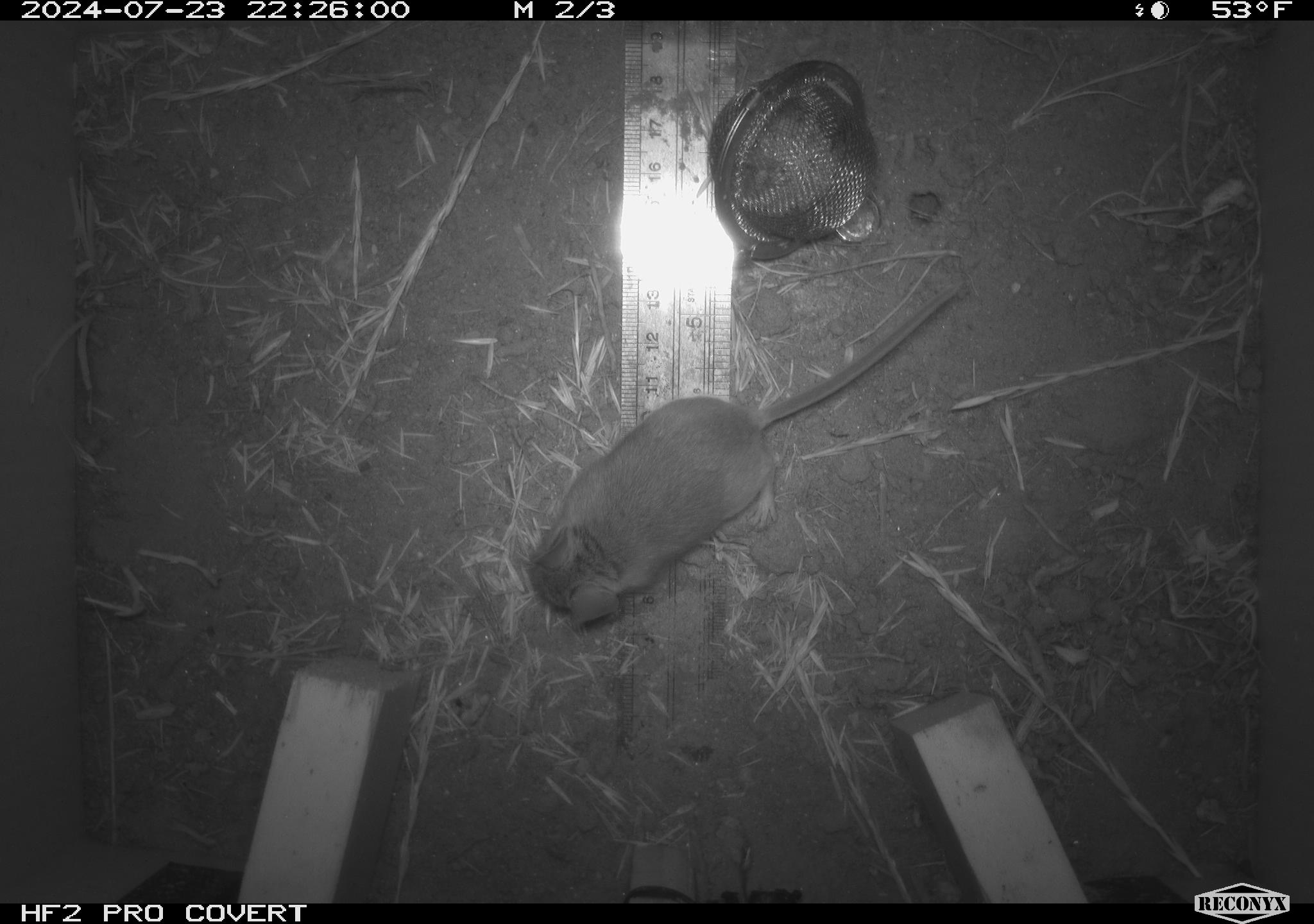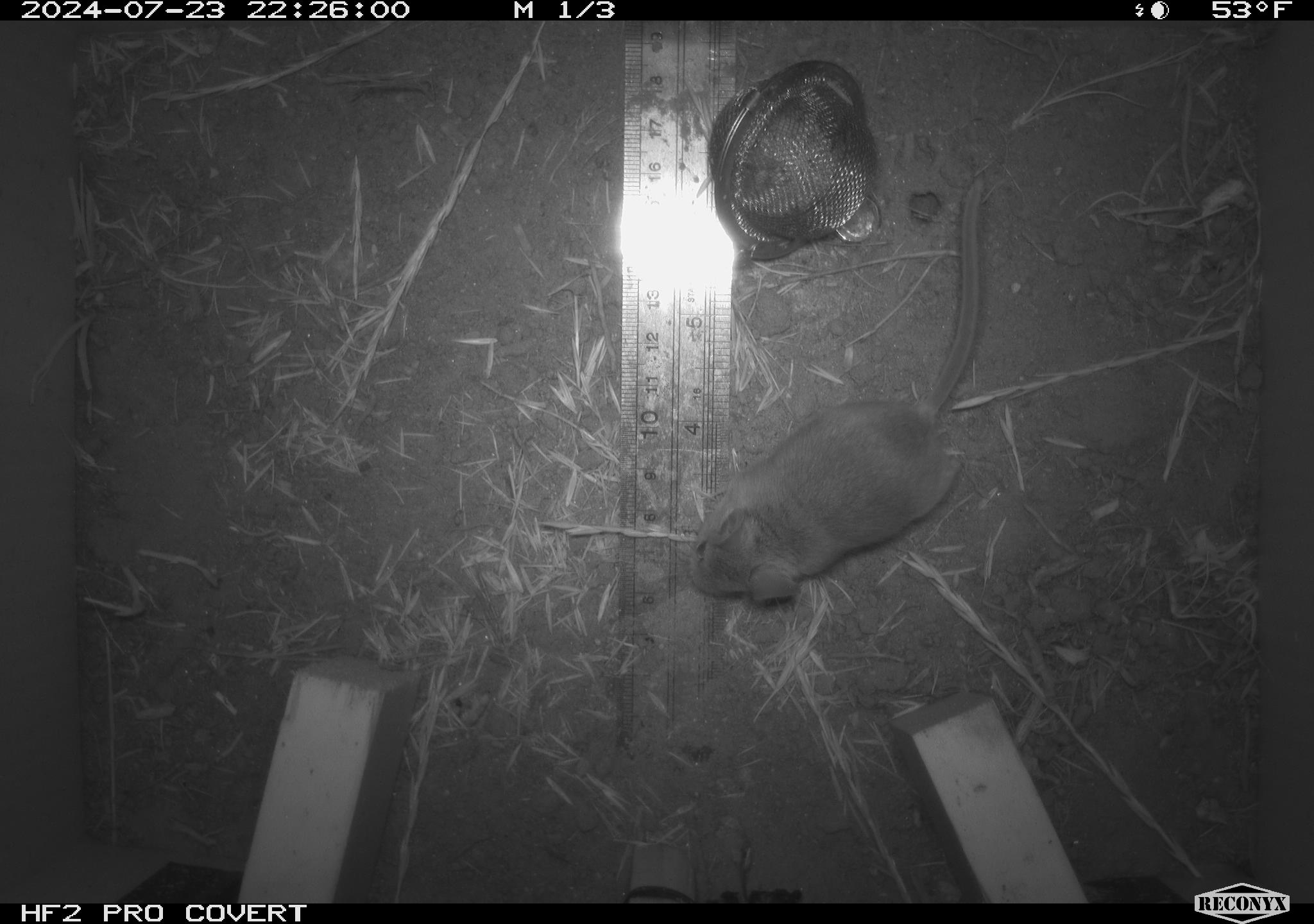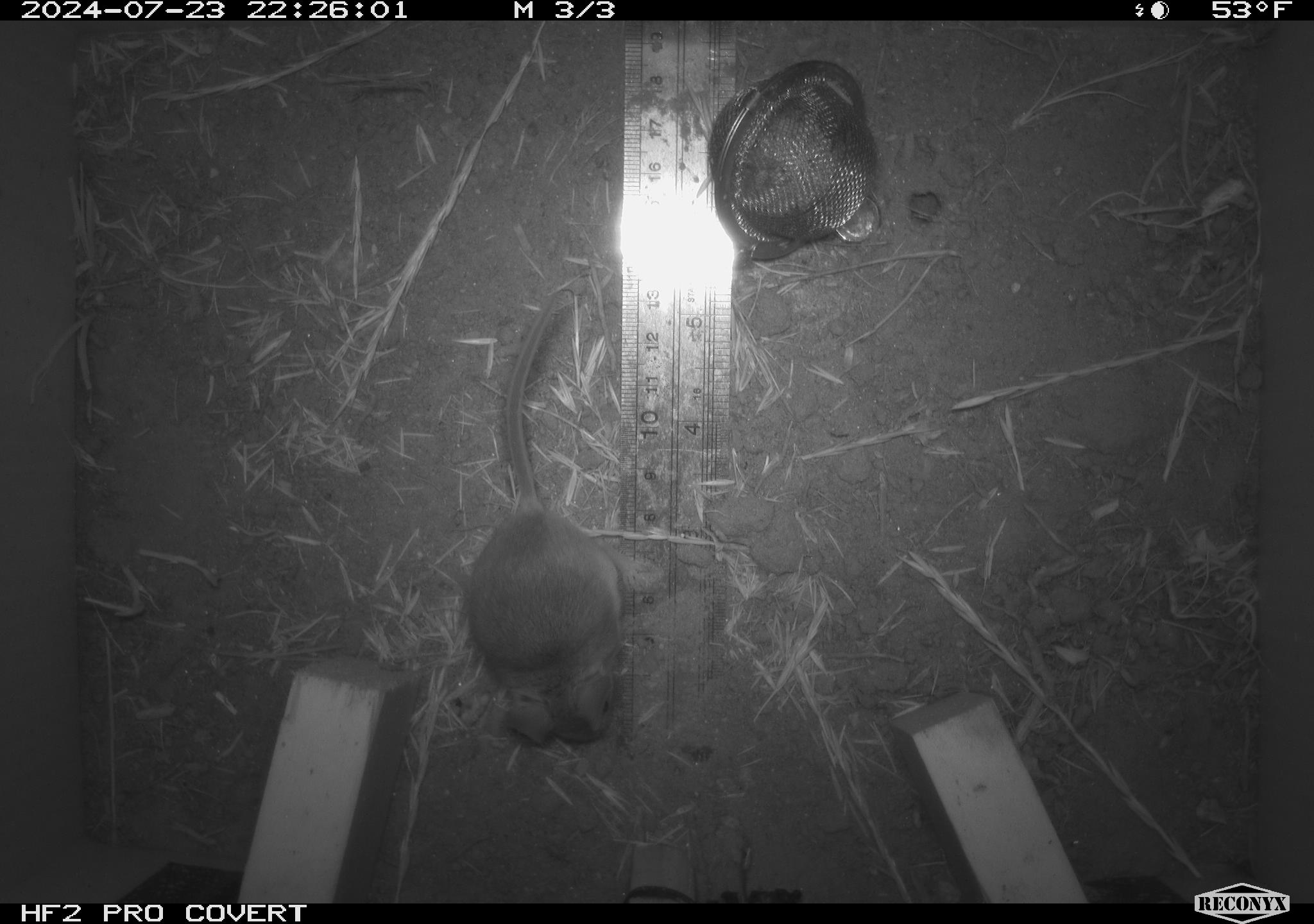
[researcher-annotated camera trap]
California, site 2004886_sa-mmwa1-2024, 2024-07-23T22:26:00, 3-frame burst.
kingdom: Animalia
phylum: Chordata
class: Mammalia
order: Rodentia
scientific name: Rodentia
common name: mouse species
Mouse species (Rodentia).